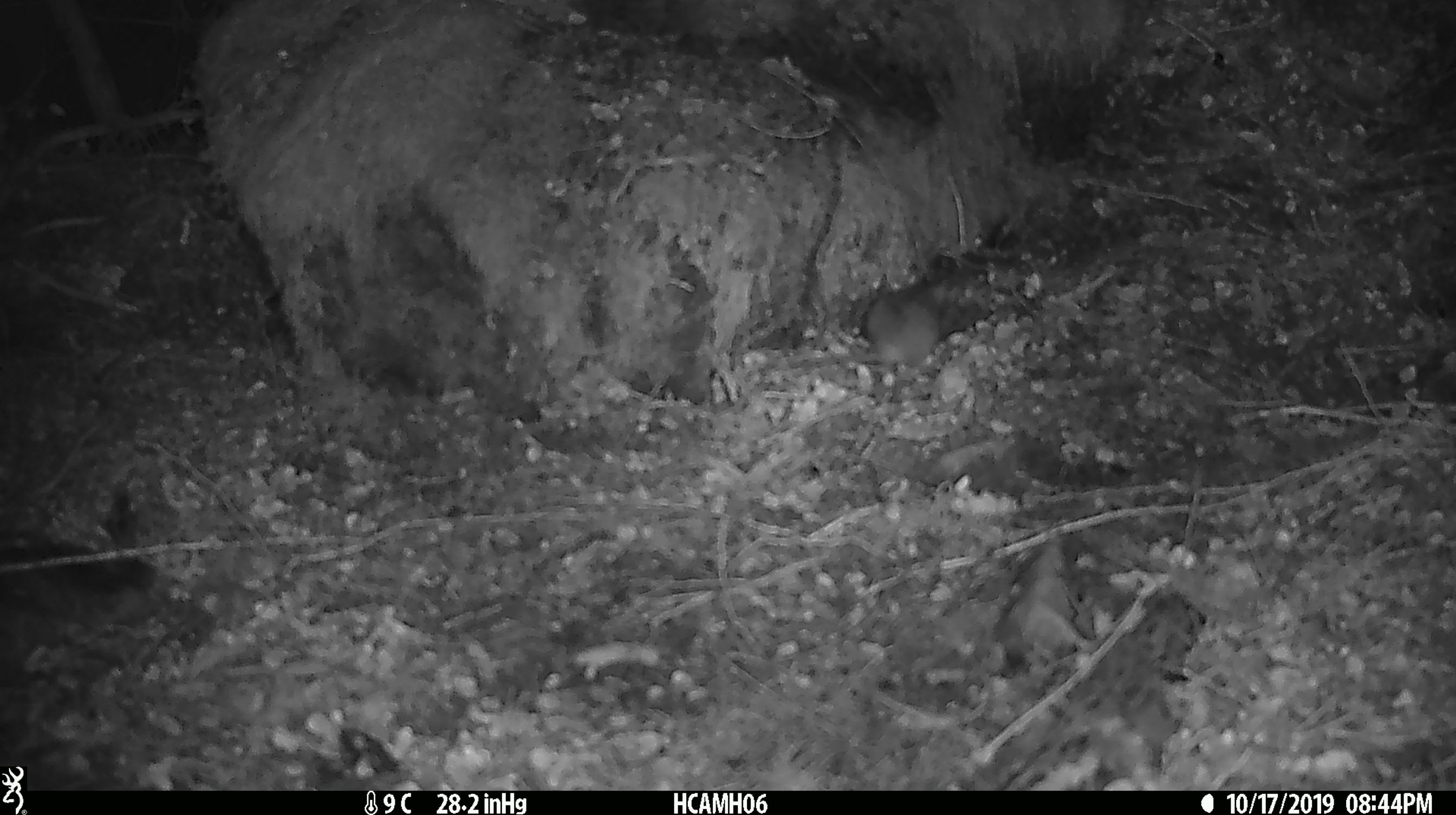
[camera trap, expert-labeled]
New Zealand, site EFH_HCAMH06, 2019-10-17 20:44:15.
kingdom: Animalia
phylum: Chordata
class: Mammalia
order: Rodentia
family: Muridae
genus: Mus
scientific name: Mus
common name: mouse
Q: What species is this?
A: Mouse (Mus).